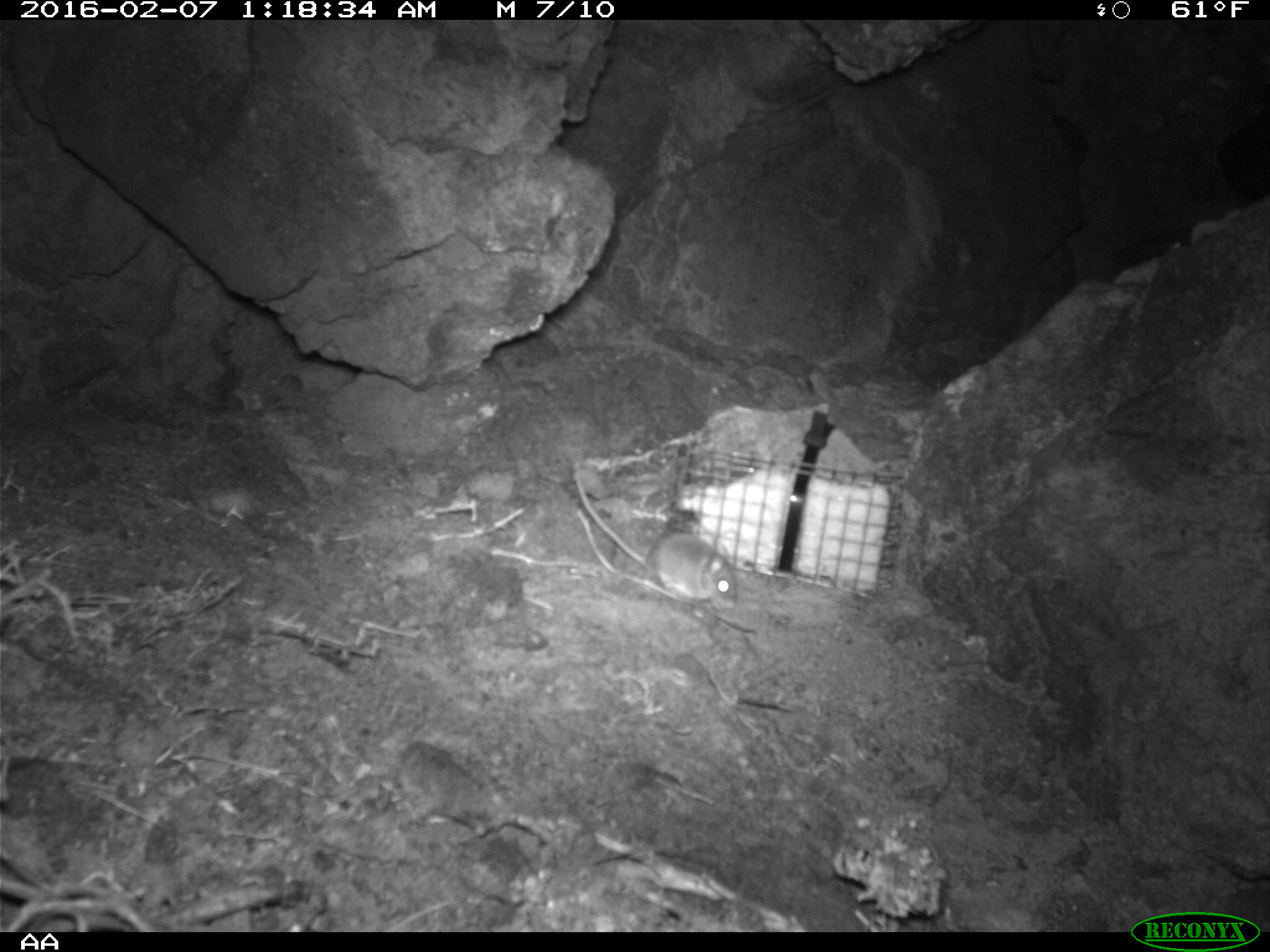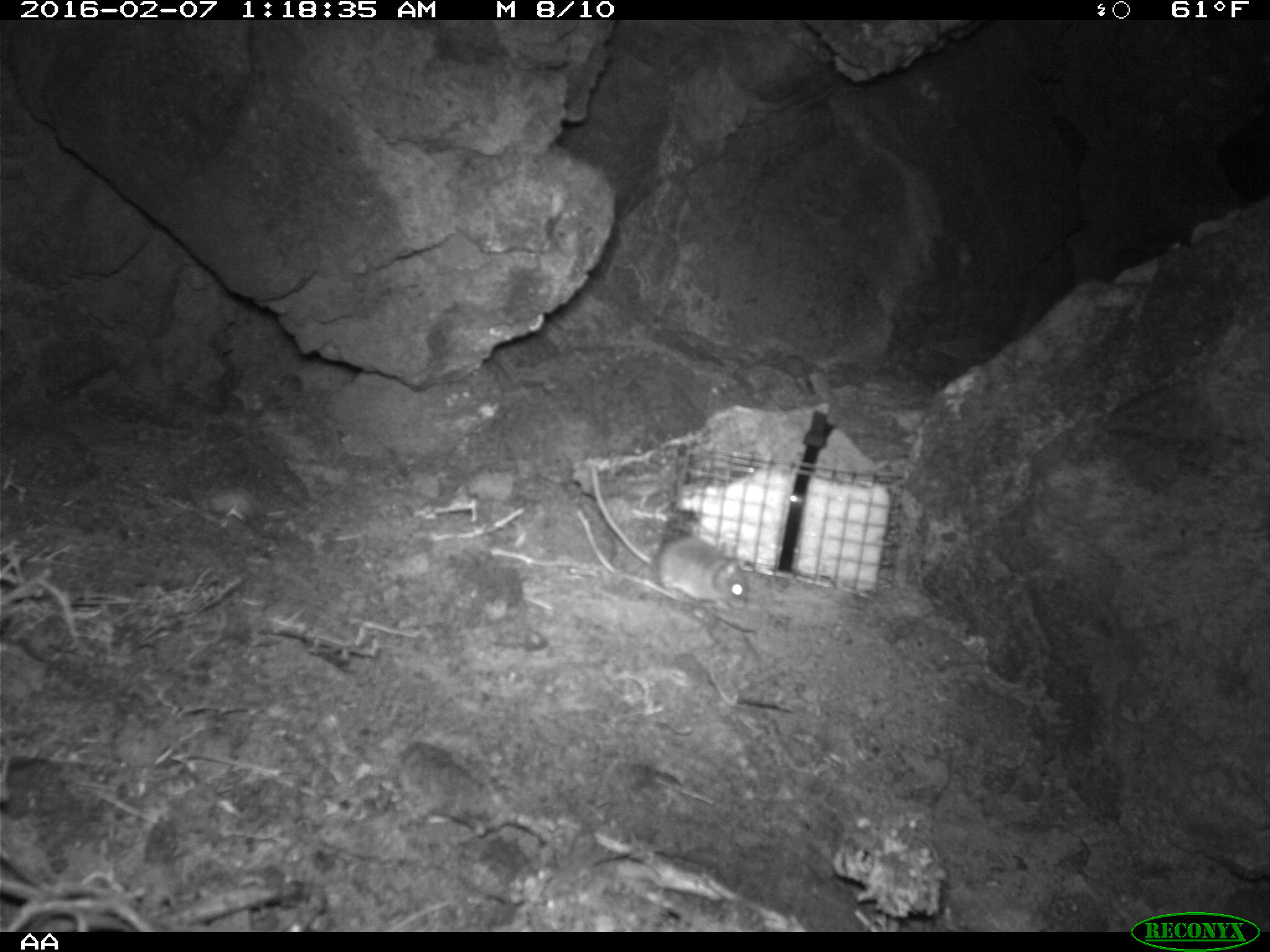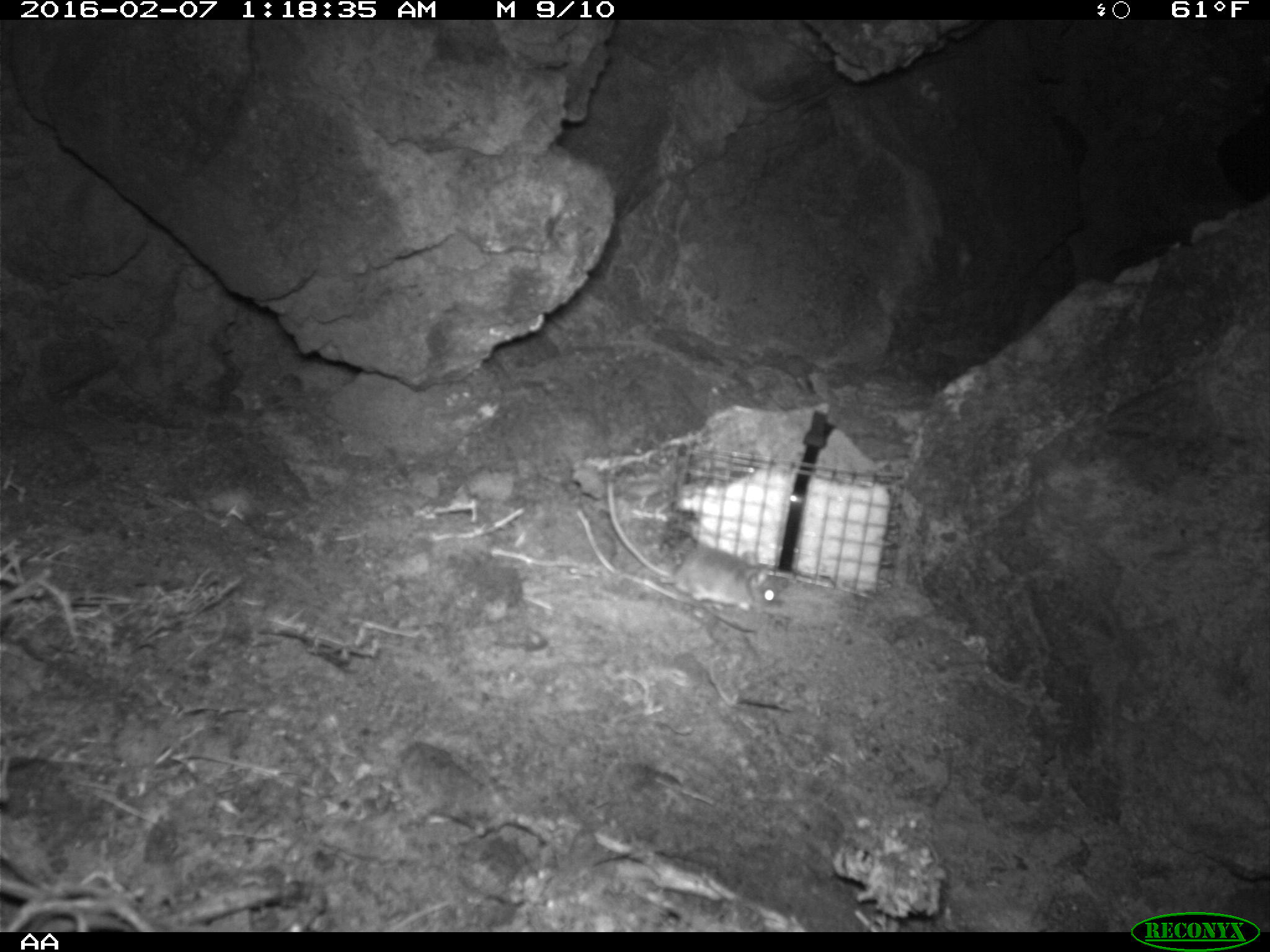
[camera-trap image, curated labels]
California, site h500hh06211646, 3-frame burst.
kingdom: Animalia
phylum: Chordata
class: Mammalia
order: Rodentia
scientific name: Rodentia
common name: rodent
Rodent (Rodentia).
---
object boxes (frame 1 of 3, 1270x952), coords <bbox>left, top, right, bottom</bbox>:
rodent: <bbox>572, 467, 735, 610</bbox>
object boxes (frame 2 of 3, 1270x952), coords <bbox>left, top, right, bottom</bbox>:
rodent: <bbox>591, 464, 747, 607</bbox>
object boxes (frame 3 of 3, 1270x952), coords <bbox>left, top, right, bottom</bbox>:
rodent: <bbox>606, 466, 781, 610</bbox>